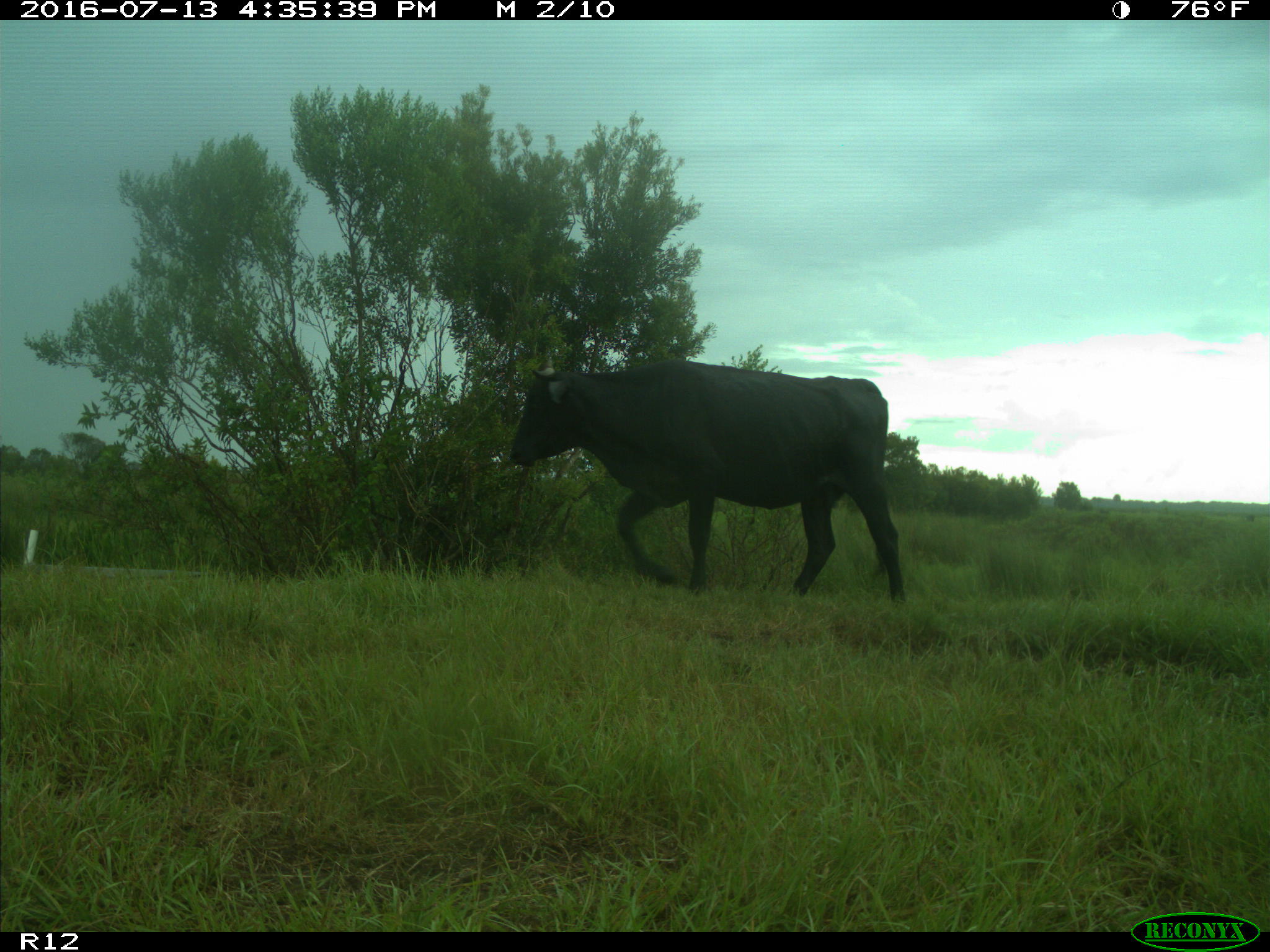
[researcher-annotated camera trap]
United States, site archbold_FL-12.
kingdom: Animalia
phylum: Chordata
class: Mammalia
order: Artiodactyla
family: Bovidae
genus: Bos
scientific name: Bos taurus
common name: domestic cow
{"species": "Bos taurus (domestic cow)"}